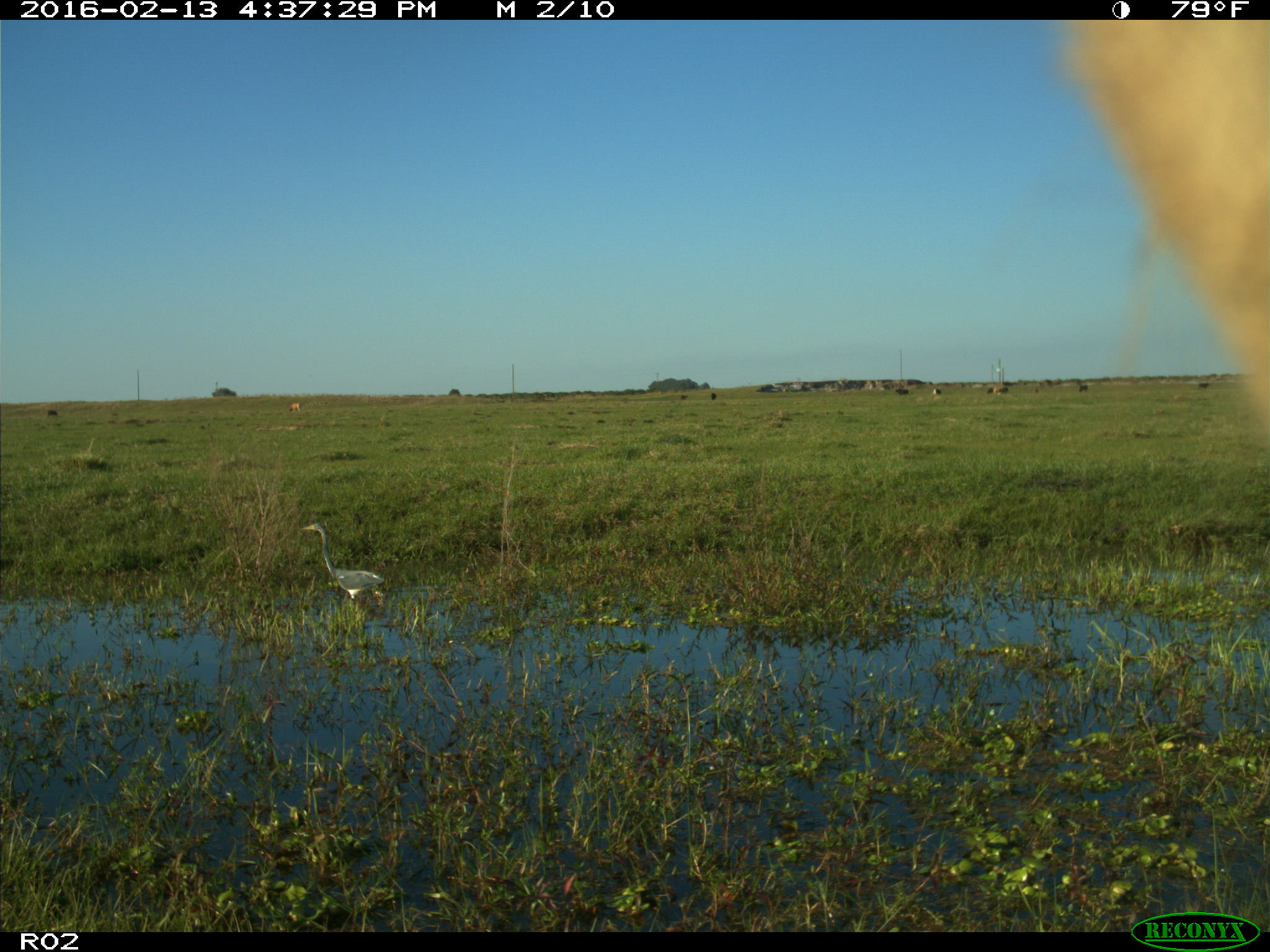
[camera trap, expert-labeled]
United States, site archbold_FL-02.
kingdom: Animalia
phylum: Chordata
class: Mammalia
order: Artiodactyla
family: Bovidae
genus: Bos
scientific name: Bos taurus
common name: domestic cow